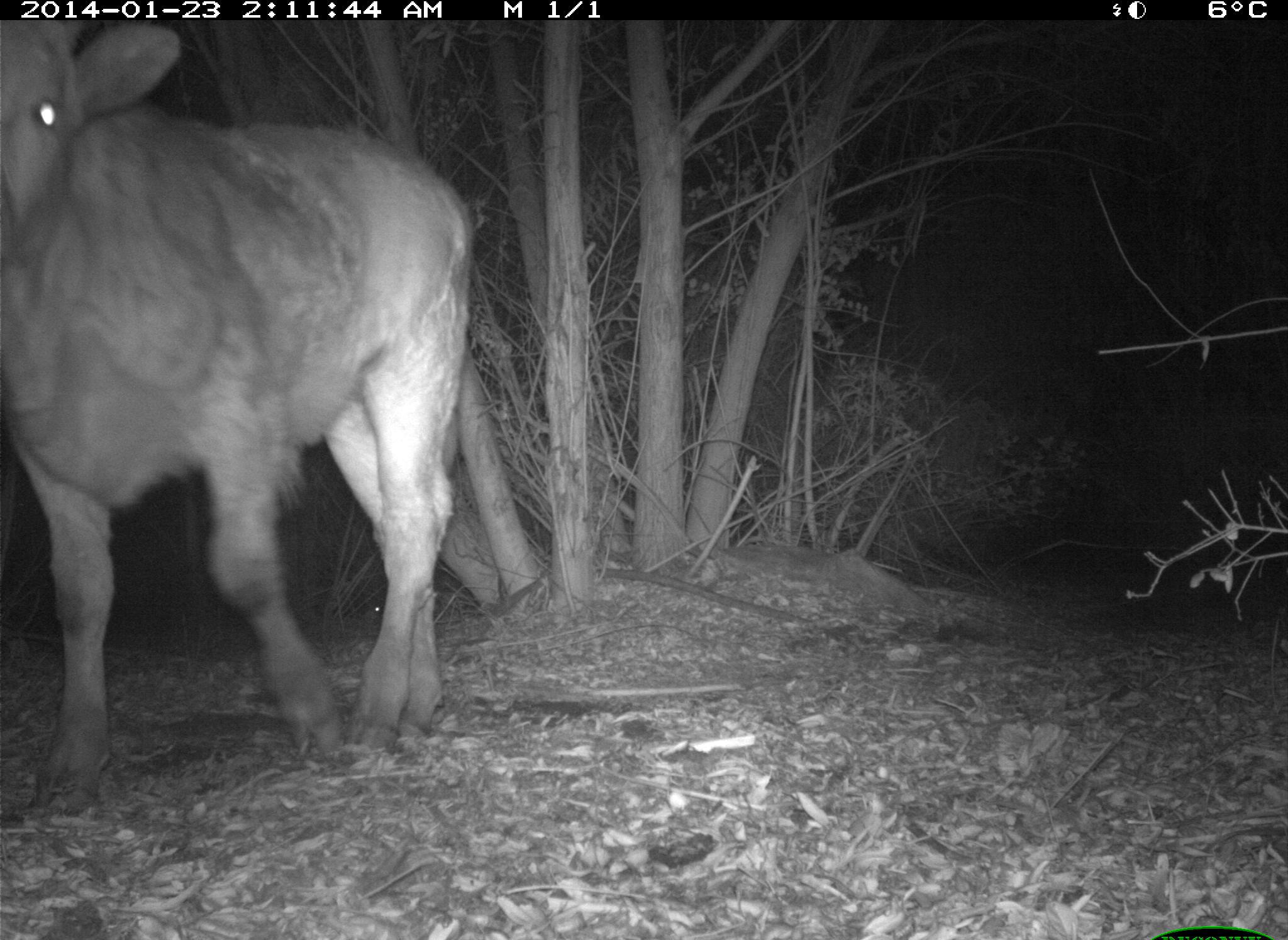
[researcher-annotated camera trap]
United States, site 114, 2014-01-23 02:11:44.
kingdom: Animalia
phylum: Chordata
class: Mammalia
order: Artiodactyla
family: Bovidae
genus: Bos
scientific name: Bos taurus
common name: cow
Cow (Bos taurus).